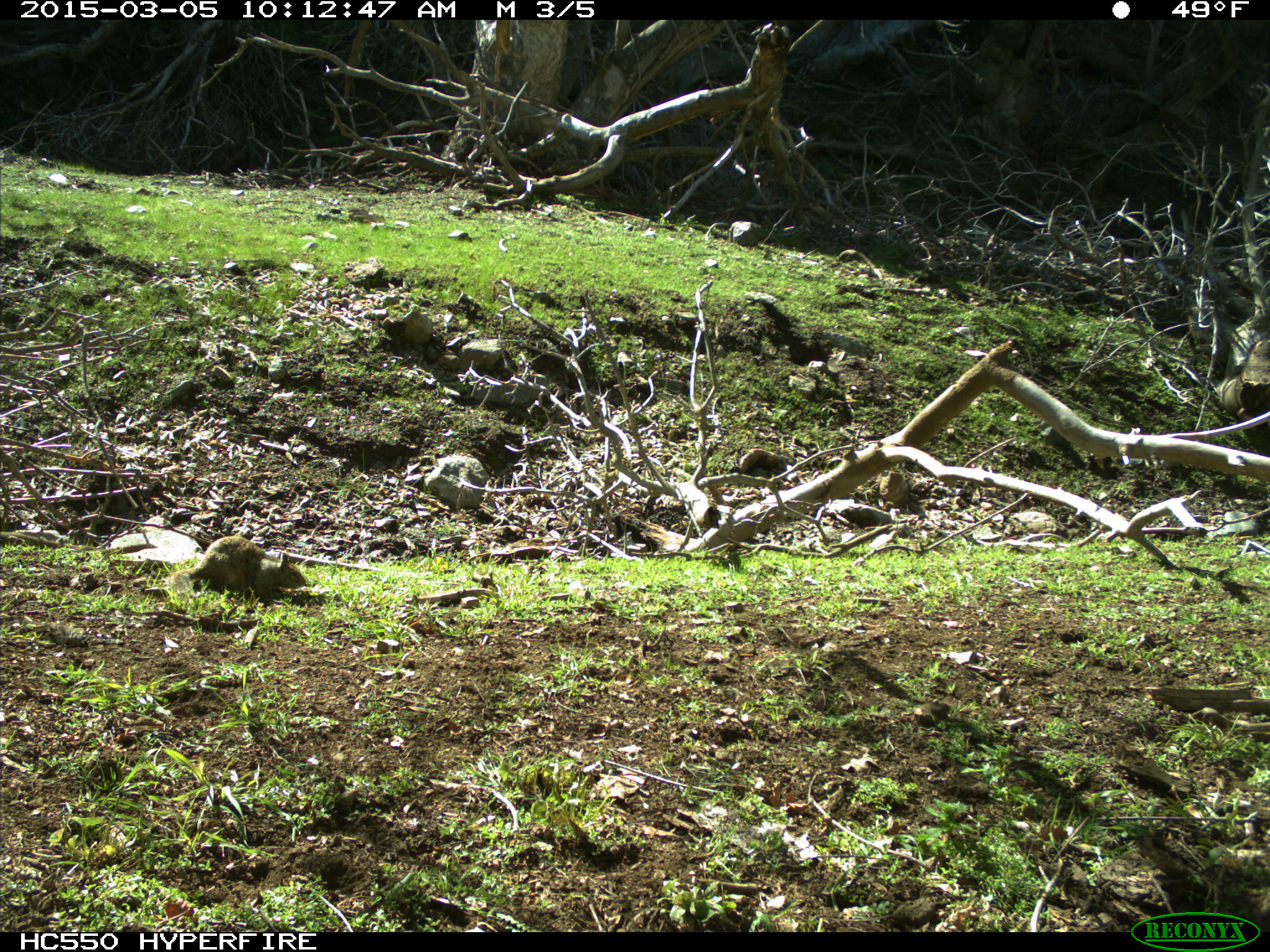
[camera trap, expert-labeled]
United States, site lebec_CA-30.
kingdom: Animalia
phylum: Chordata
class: Mammalia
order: Rodentia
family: Sciuridae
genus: Otospermophilus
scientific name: Otospermophilus beecheyi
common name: california ground squirrel